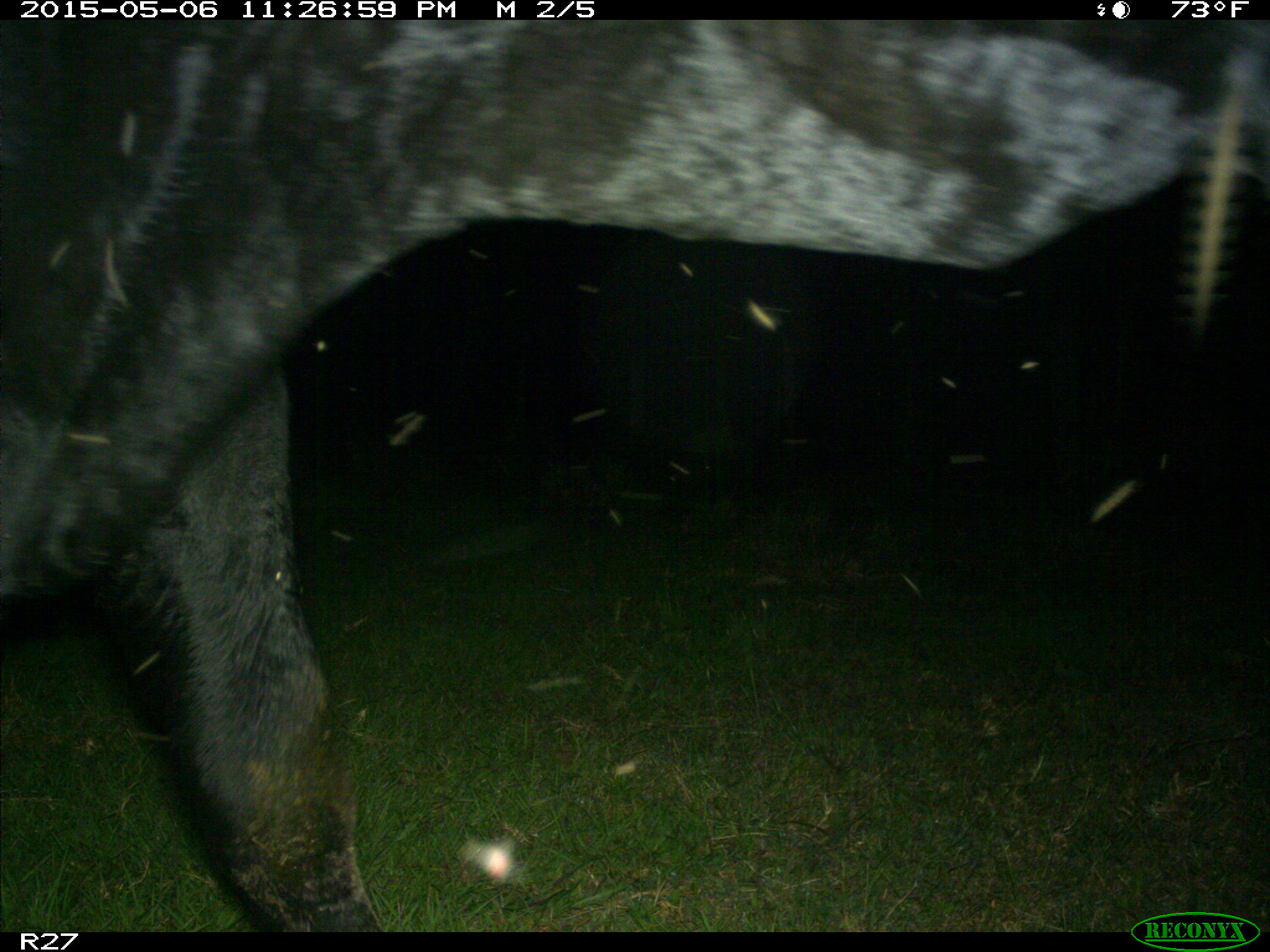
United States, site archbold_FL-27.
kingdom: Animalia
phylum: Chordata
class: Mammalia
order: Artiodactyla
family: Bovidae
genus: Bos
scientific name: Bos taurus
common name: domestic cow